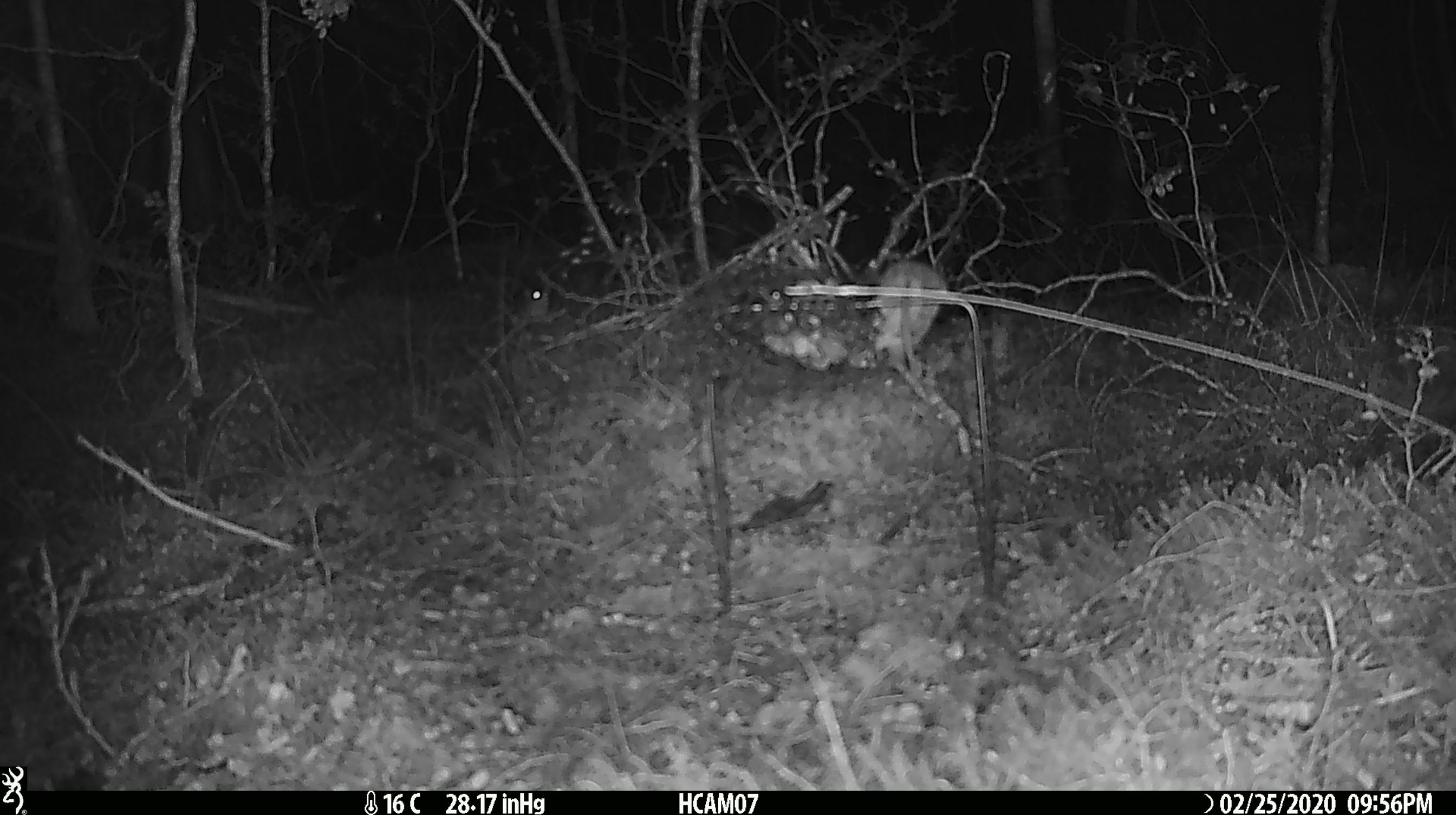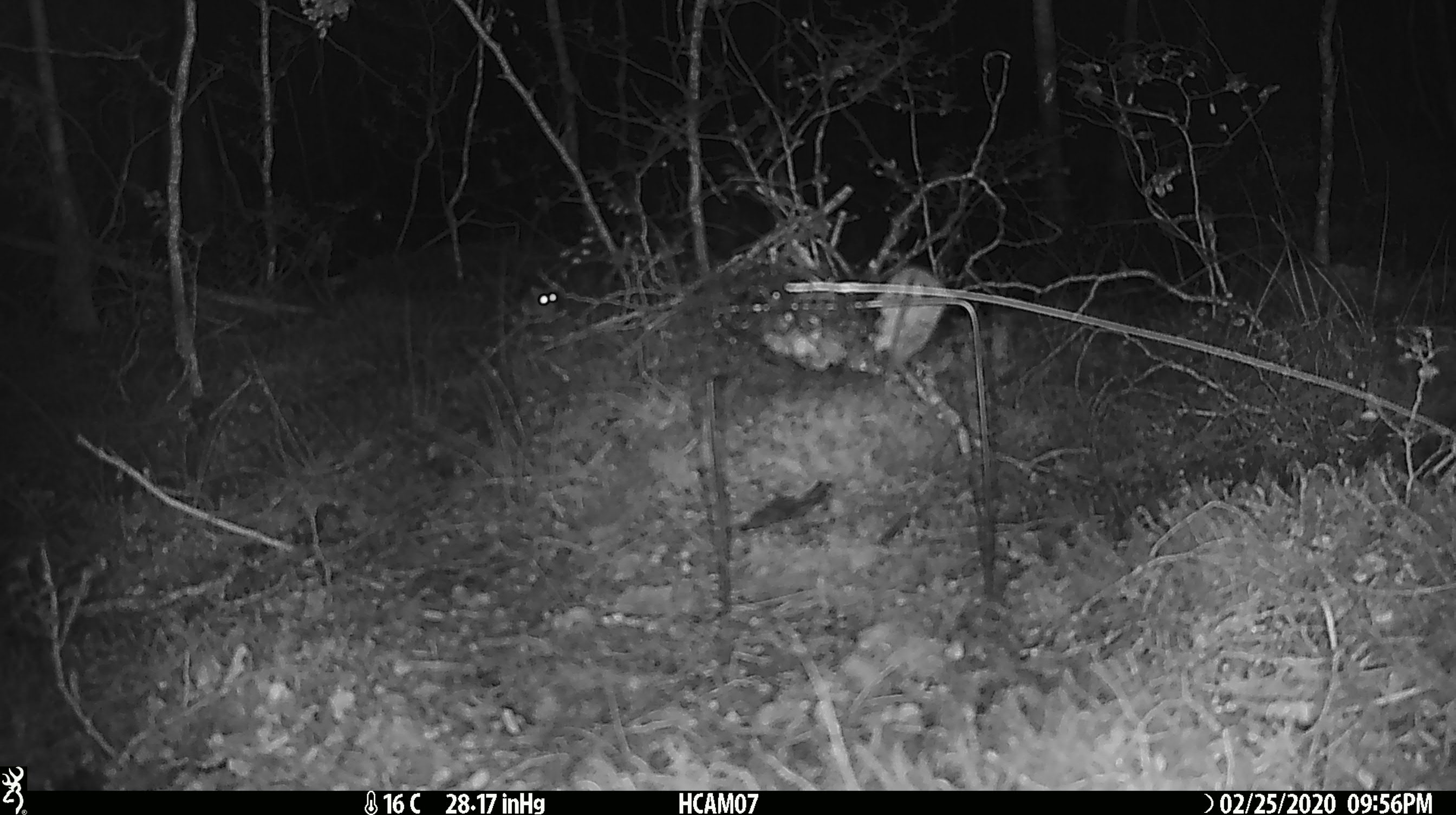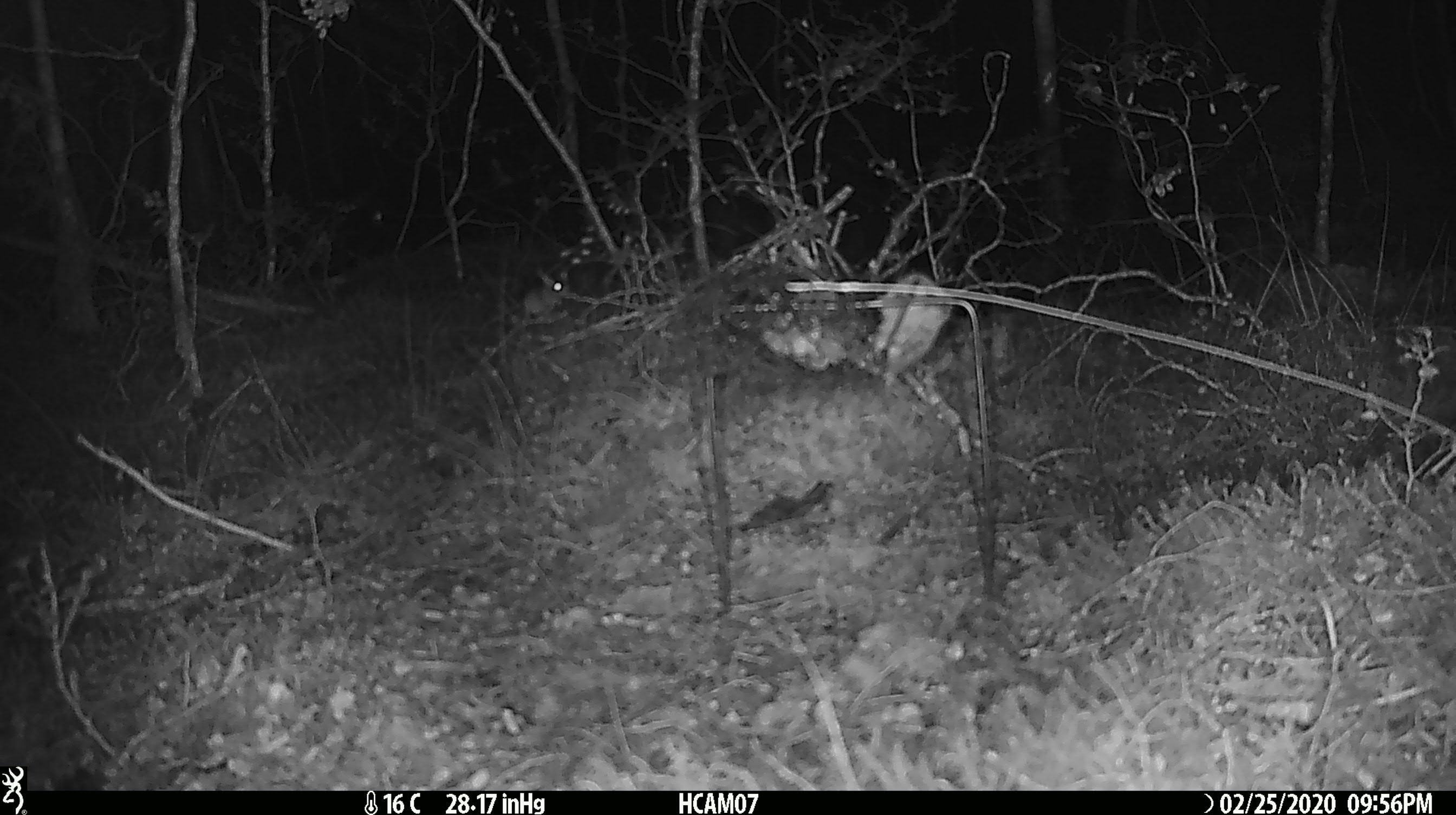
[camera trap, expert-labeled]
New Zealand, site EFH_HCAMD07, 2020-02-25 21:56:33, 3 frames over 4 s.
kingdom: Animalia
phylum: Chordata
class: Mammalia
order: Rodentia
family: Muridae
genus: Mus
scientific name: Mus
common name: mouse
Mouse (Mus).